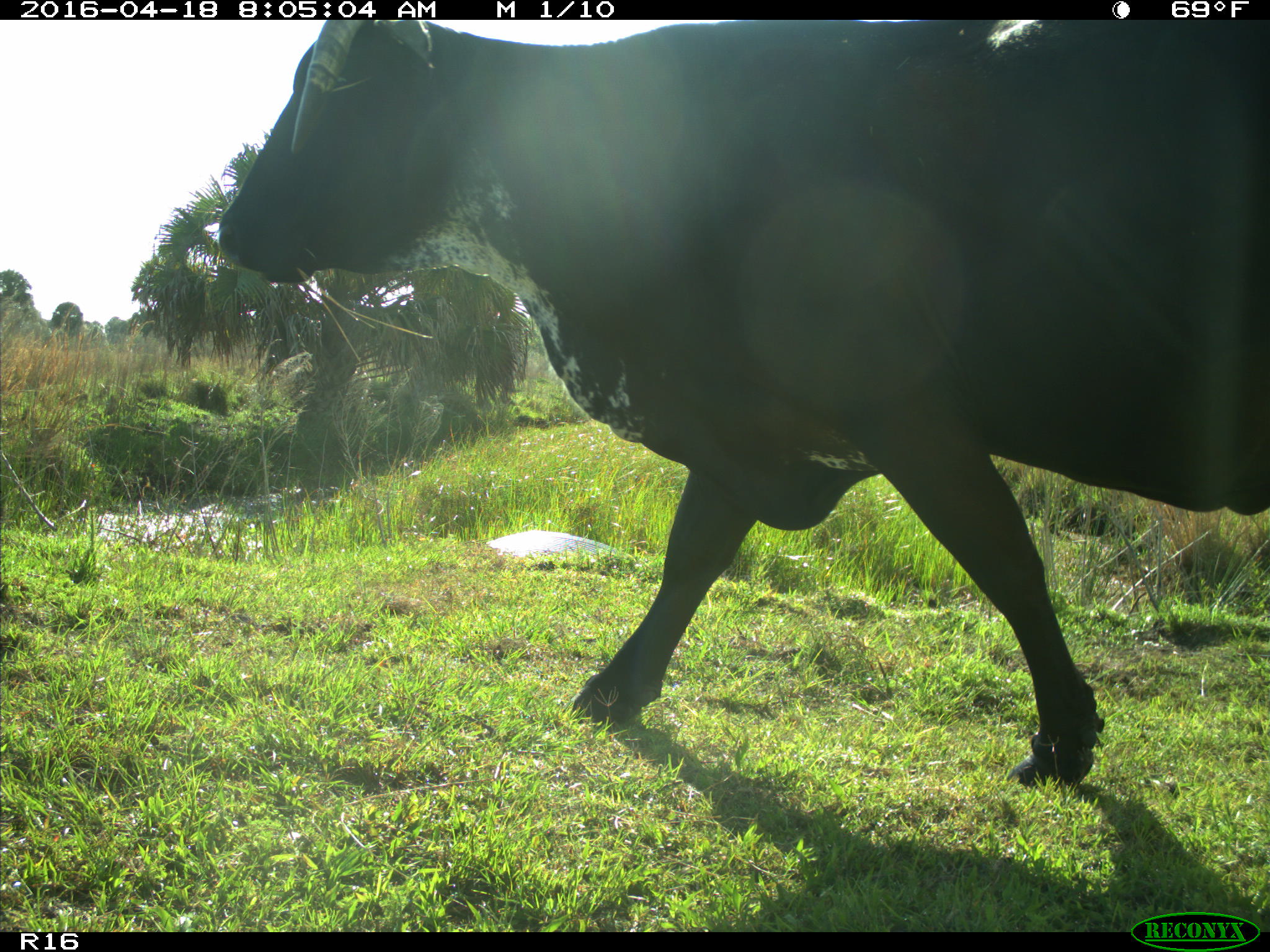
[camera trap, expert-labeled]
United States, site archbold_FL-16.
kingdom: Animalia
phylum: Chordata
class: Mammalia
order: Artiodactyla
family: Bovidae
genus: Bos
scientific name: Bos taurus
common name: domestic cow